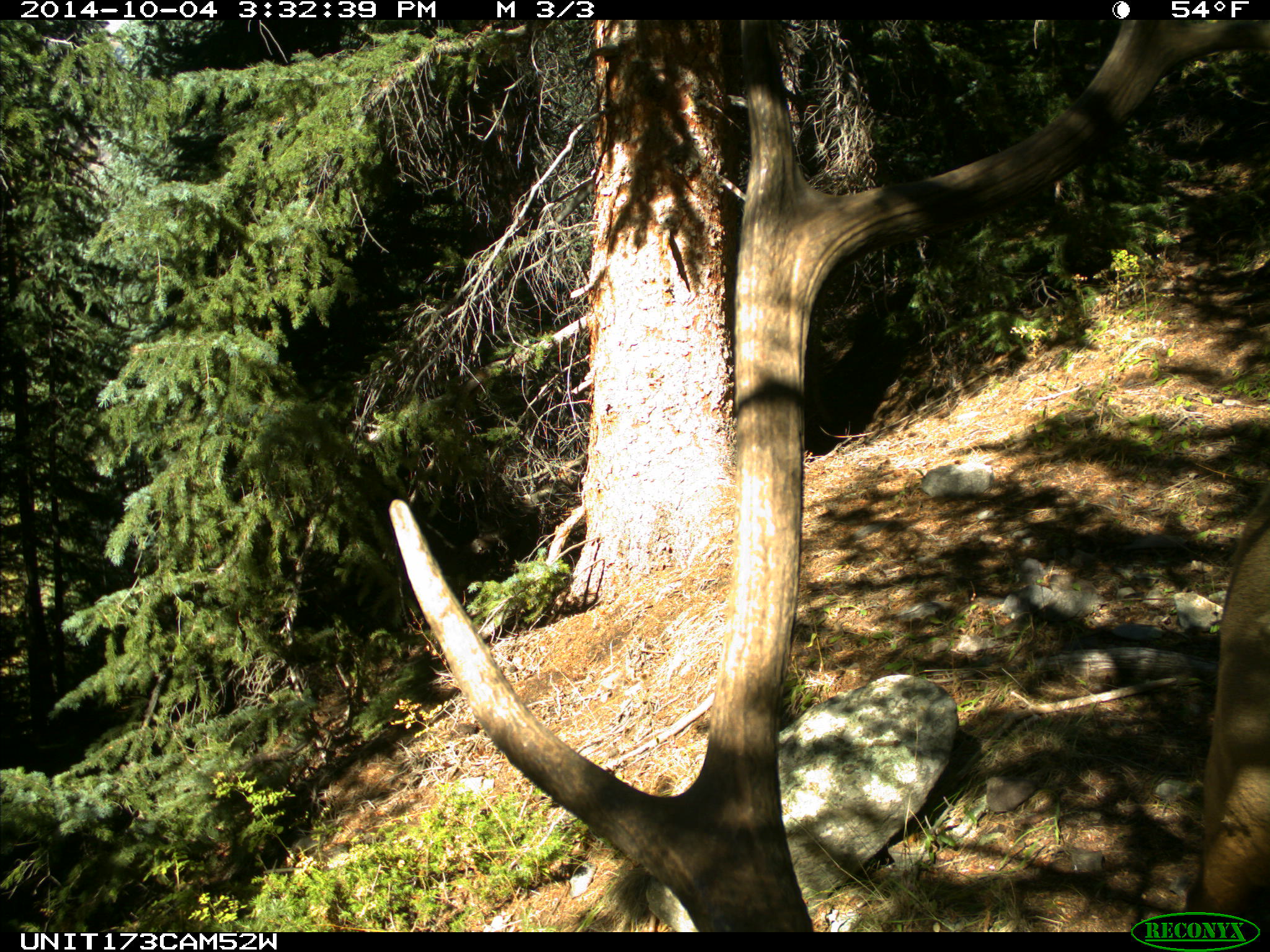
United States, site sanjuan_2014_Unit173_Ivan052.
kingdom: Animalia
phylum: Chordata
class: Mammalia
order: Artiodactyla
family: Cervidae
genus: Cervus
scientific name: Cervus elaphus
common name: red deer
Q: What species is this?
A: Cervus elaphus (red deer).